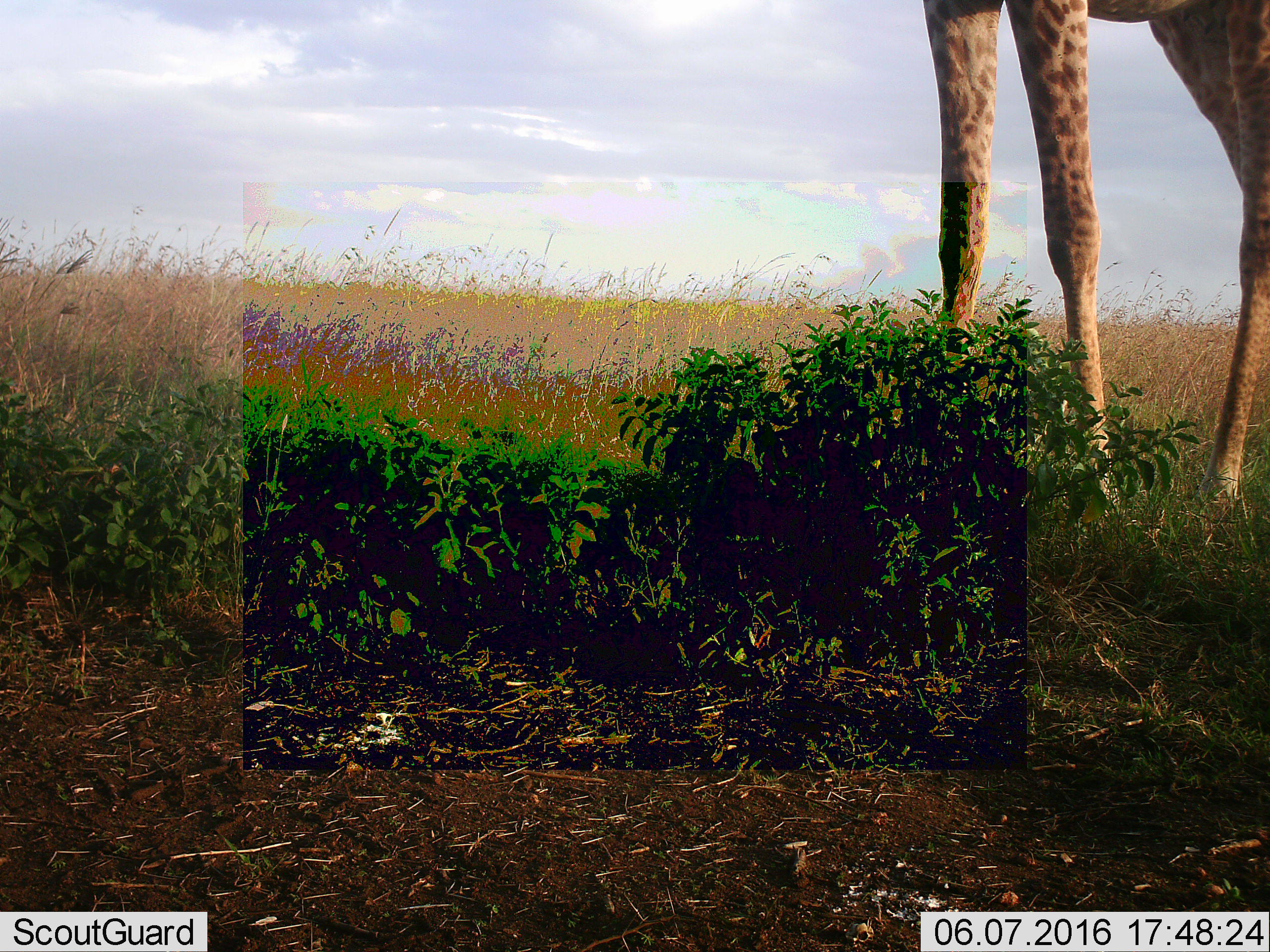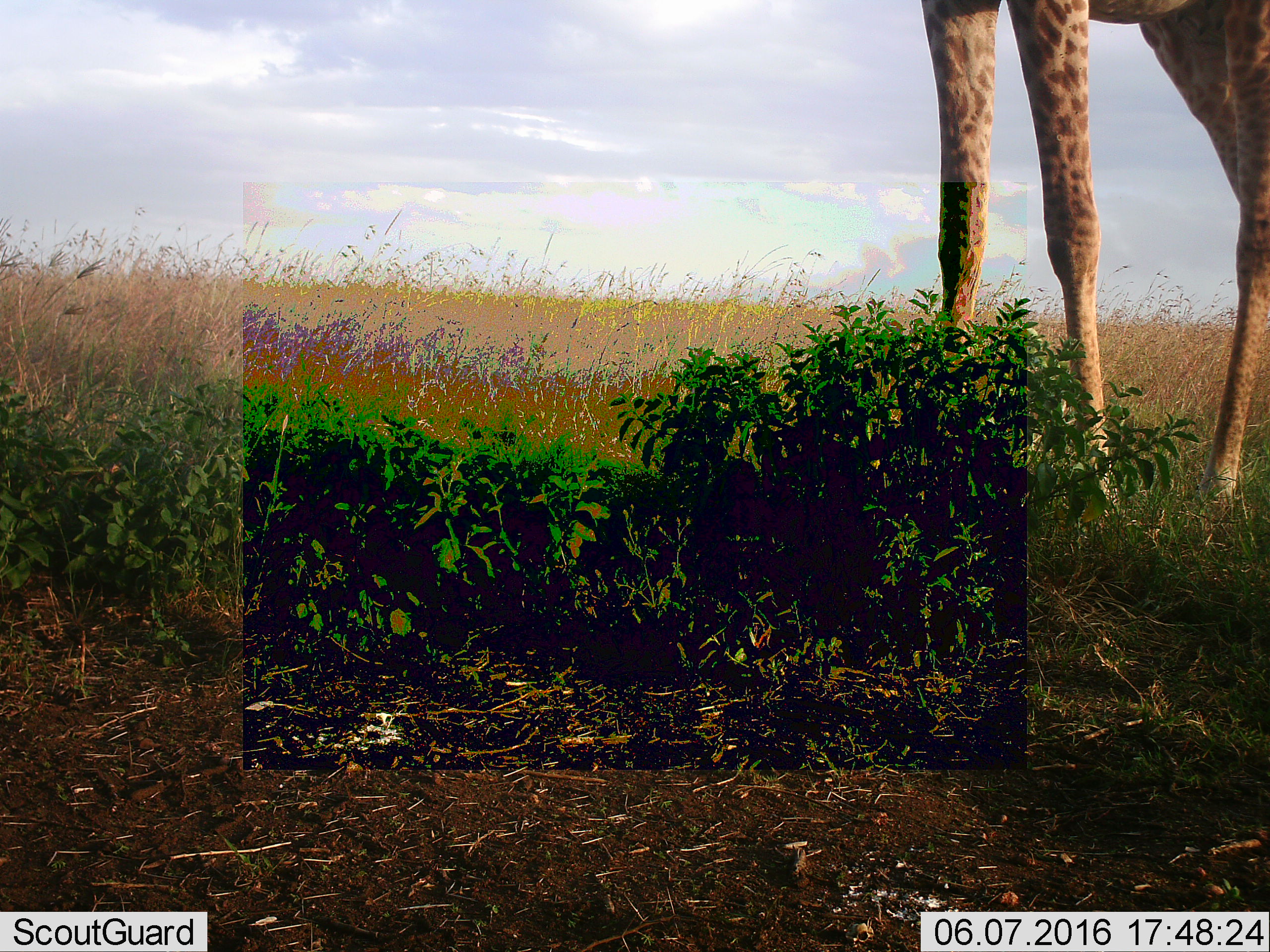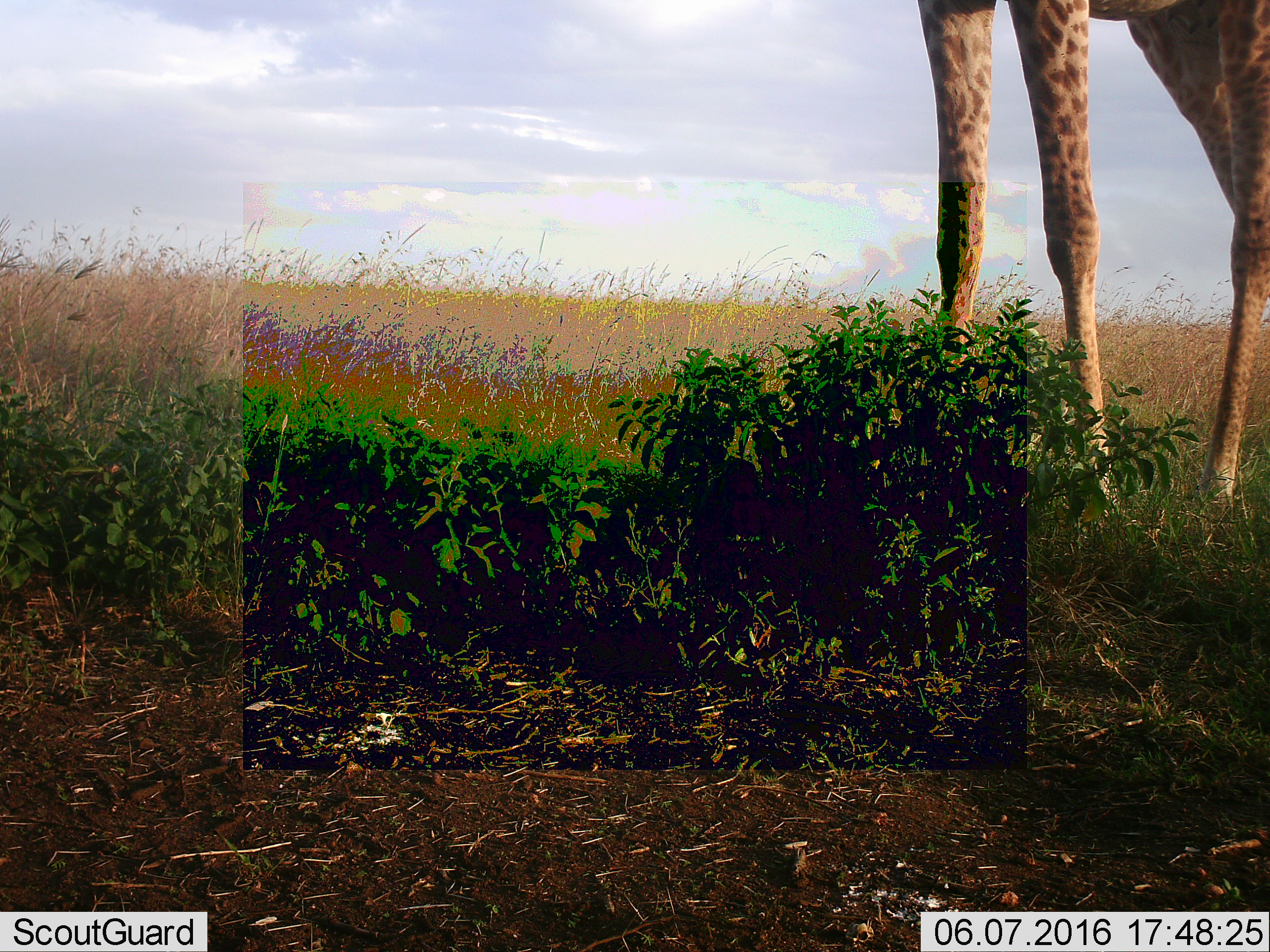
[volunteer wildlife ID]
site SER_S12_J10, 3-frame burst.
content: unidentified animal